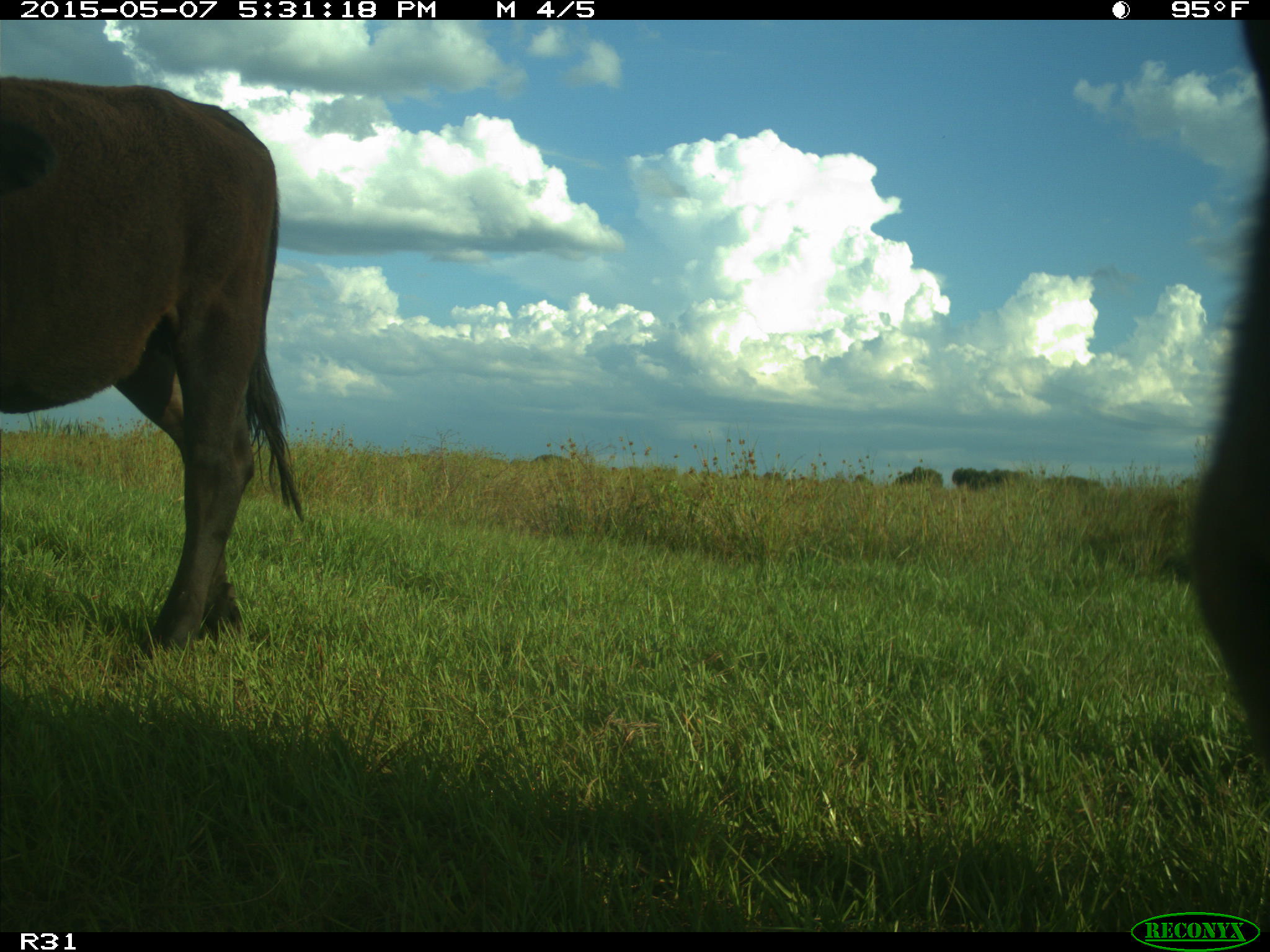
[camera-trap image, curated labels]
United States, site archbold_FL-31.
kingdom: Animalia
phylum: Chordata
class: Mammalia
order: Artiodactyla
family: Bovidae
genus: Bos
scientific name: Bos taurus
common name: domestic cow